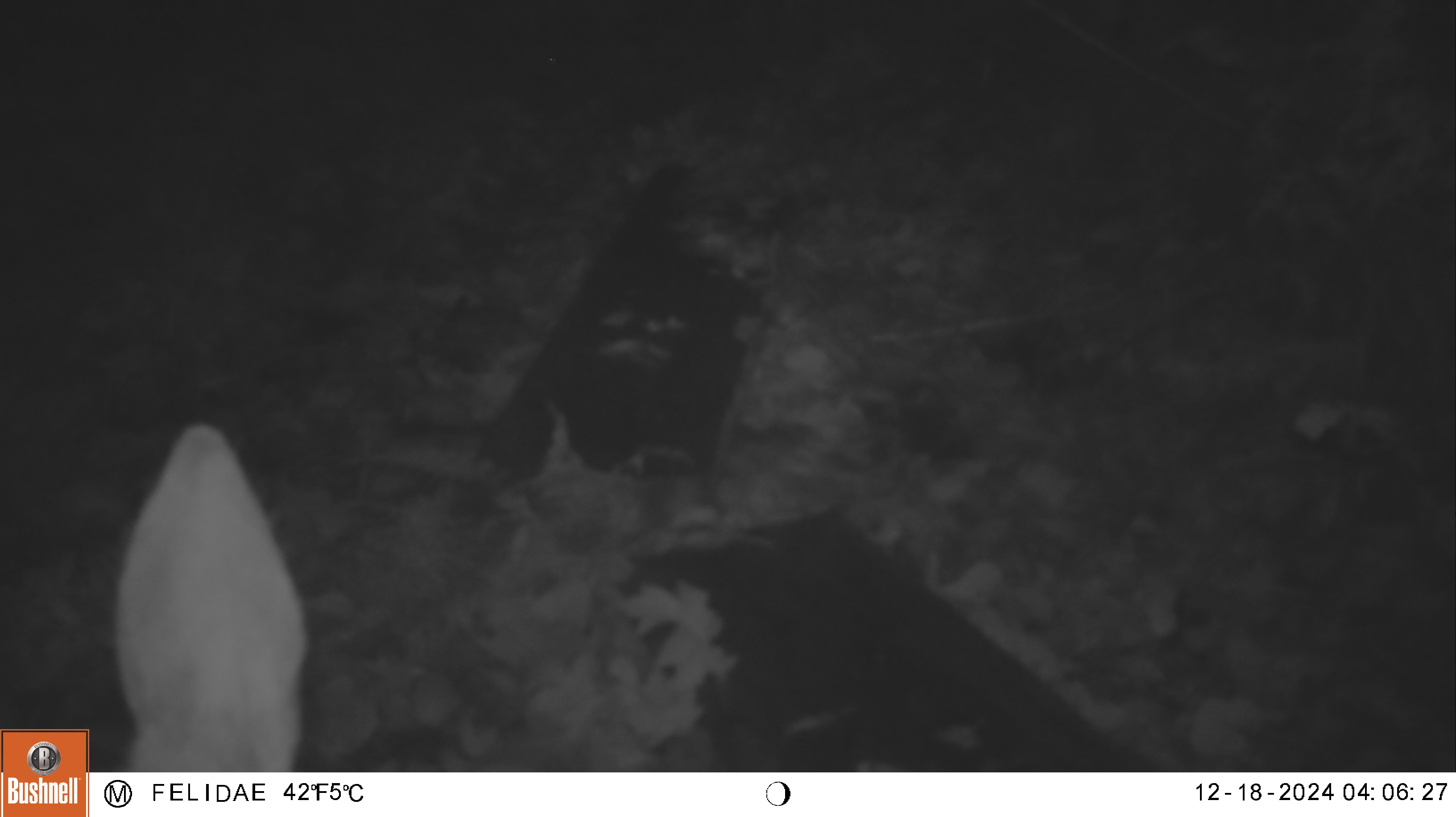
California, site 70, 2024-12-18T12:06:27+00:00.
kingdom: Animalia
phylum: Chordata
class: Mammalia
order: Artiodactyla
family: Cervidae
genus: Odocoileus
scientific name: Odocoileus hemionus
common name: mule deer